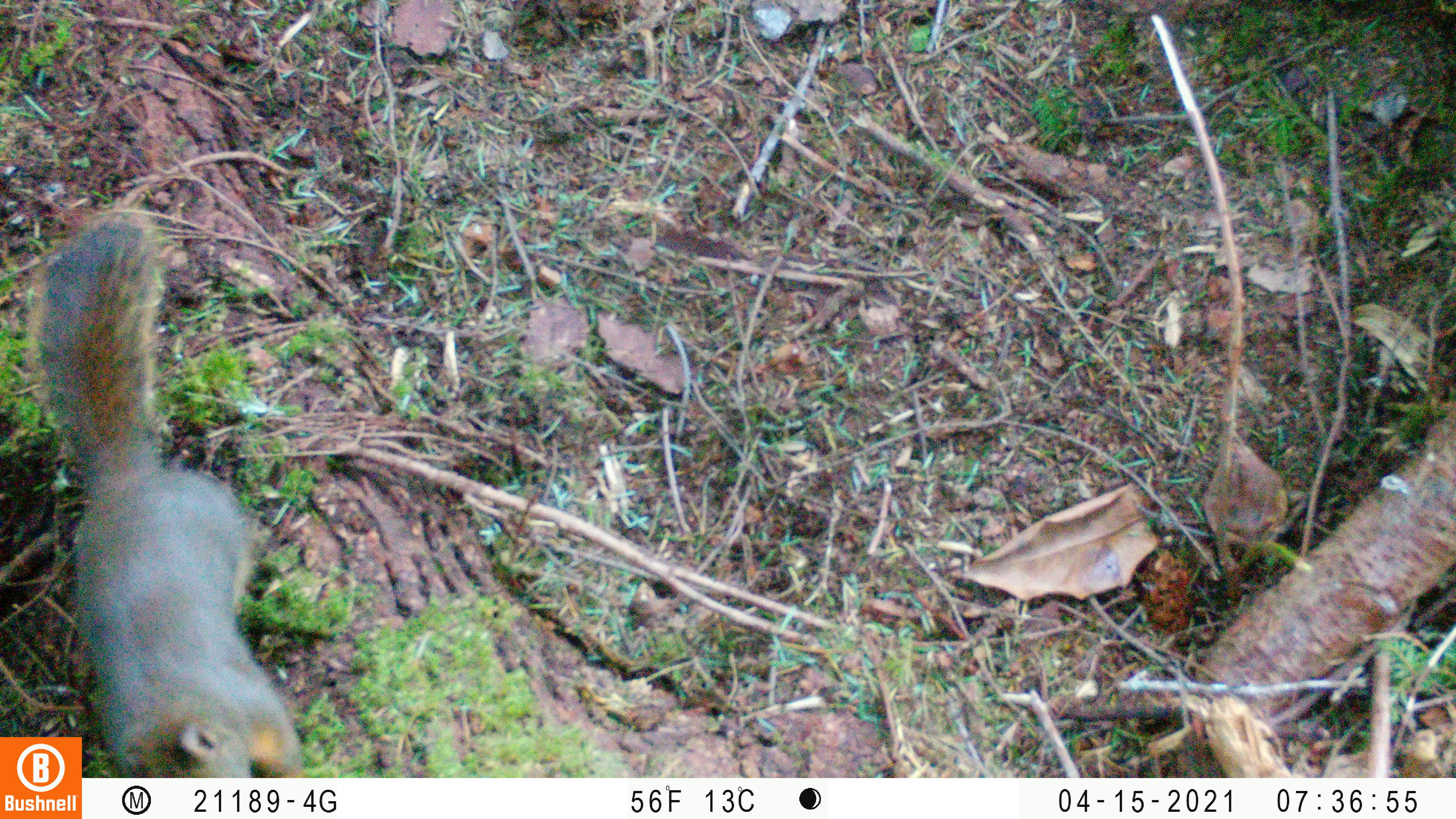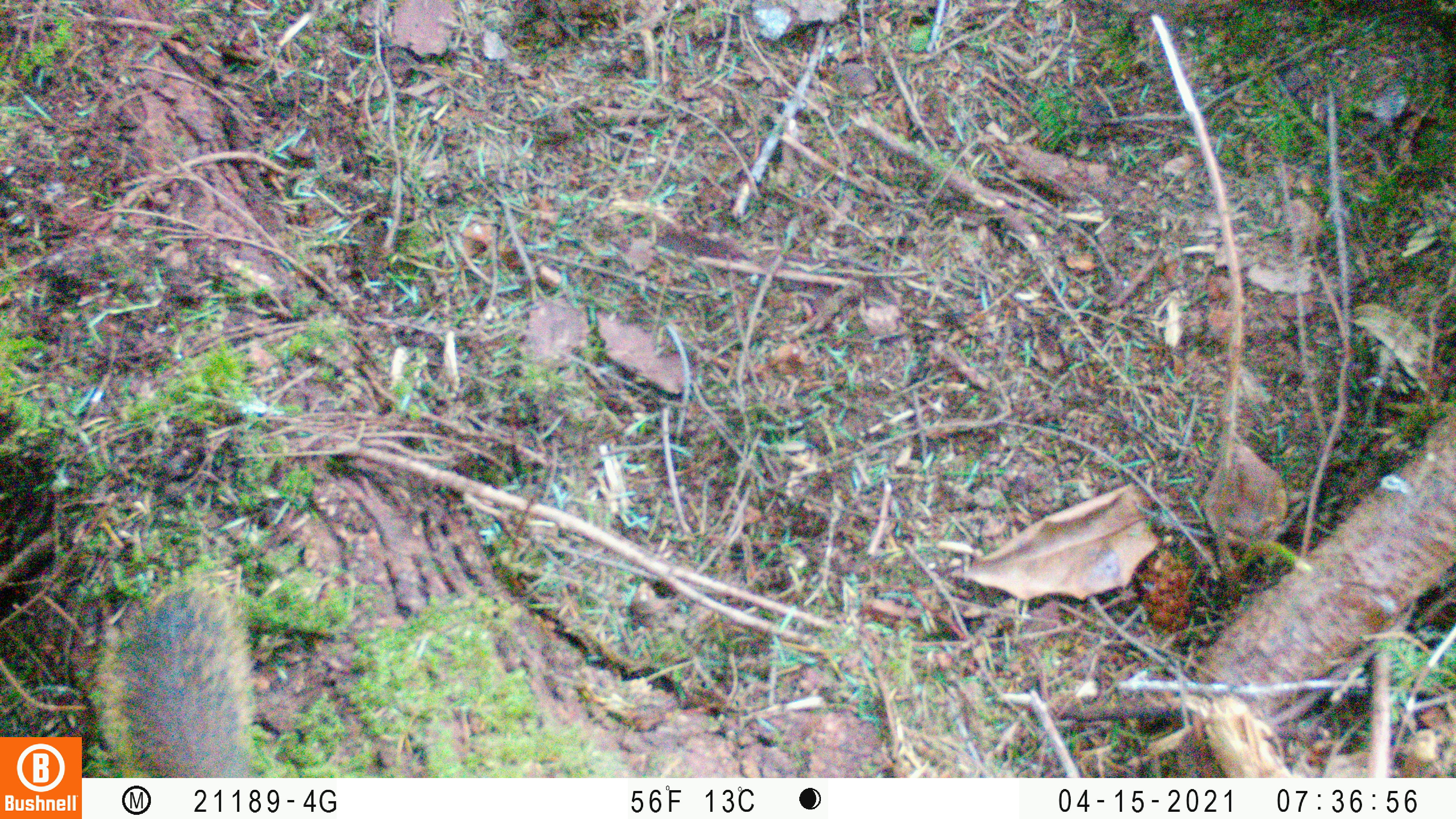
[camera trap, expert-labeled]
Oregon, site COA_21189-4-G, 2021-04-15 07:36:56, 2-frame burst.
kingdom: Animalia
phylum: Chordata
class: Mammalia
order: Rodentia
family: Sciuridae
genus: Tamiasciurus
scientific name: Tamiasciurus douglasii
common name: douglas squirrel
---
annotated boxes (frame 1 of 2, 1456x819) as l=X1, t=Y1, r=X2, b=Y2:
douglas squirrel: l=83, t=201, r=314, b=776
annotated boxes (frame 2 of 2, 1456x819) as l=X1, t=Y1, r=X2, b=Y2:
douglas squirrel: l=90, t=580, r=262, b=774